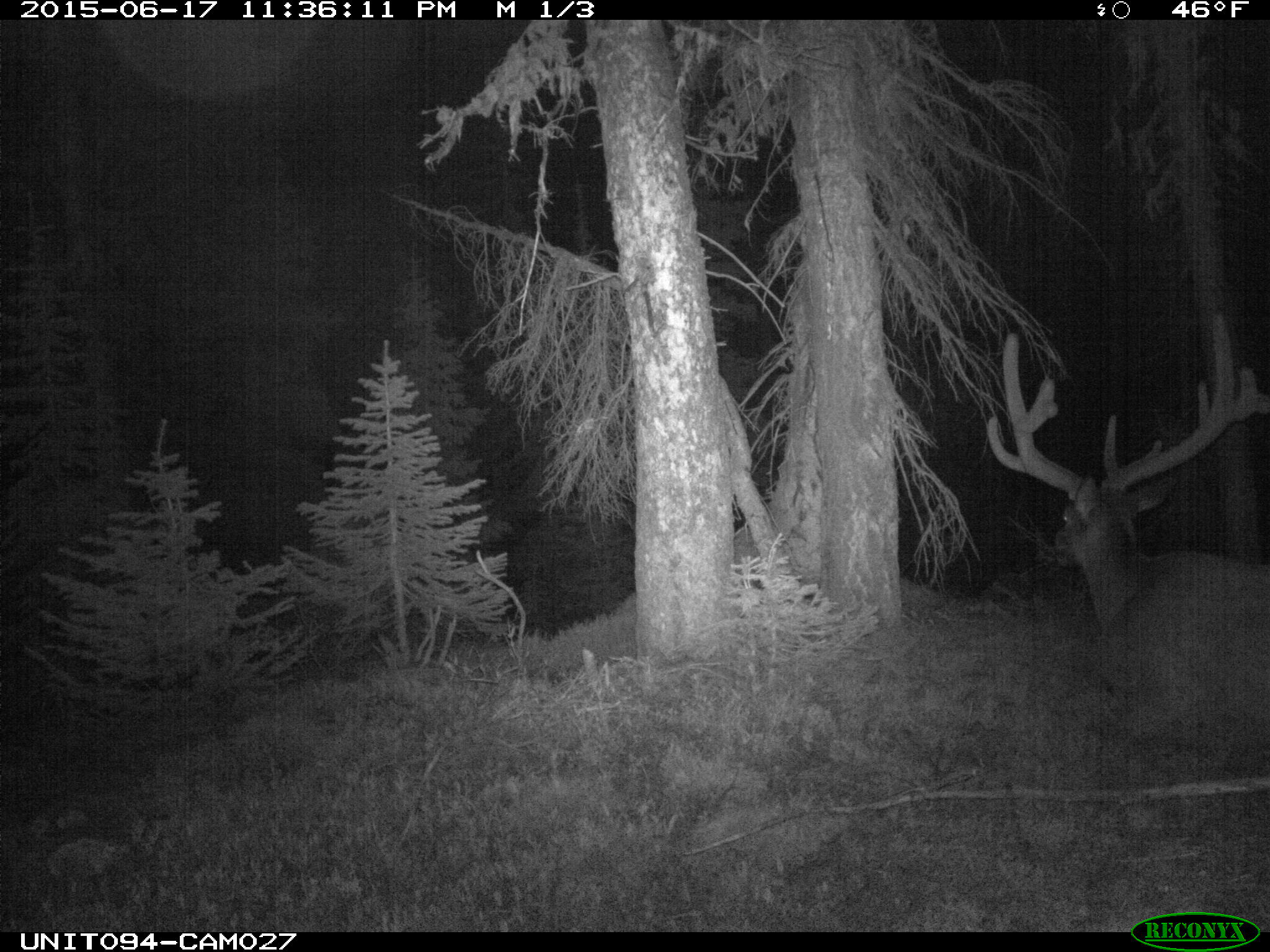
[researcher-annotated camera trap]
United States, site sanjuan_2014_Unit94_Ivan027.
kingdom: Animalia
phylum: Chordata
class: Mammalia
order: Artiodactyla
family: Cervidae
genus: Cervus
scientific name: Cervus elaphus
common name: red deer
Cervus elaphus (red deer).